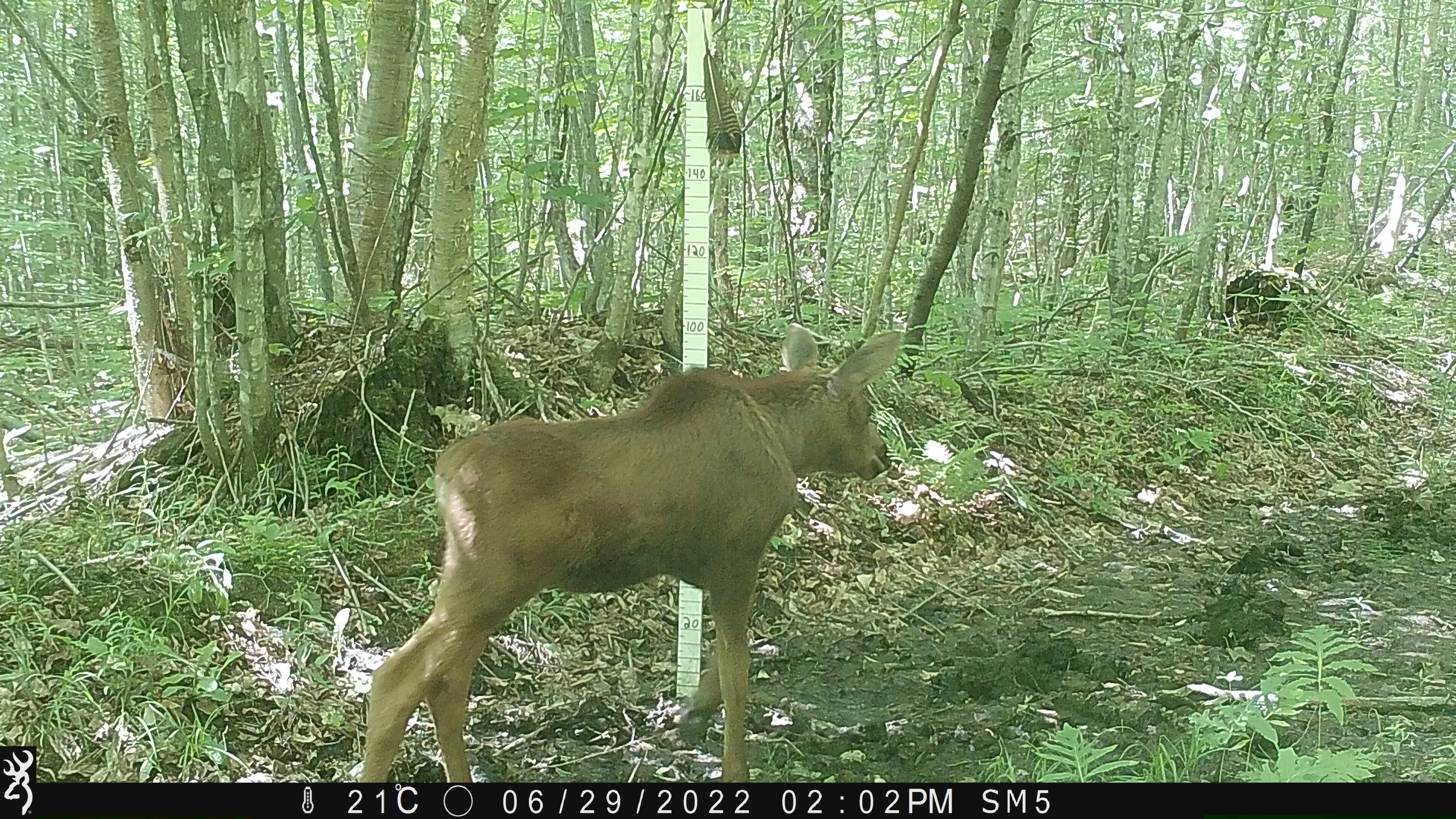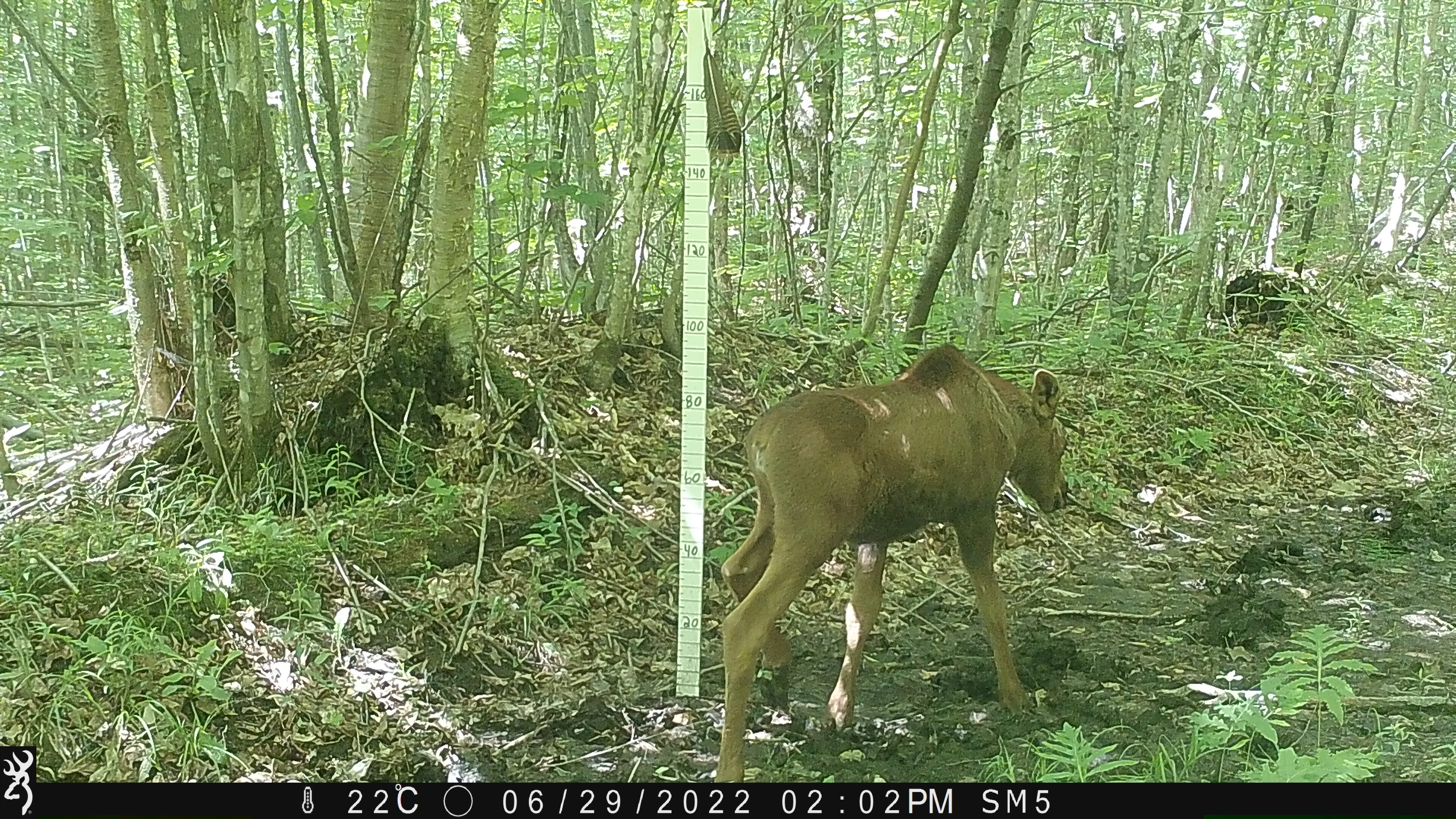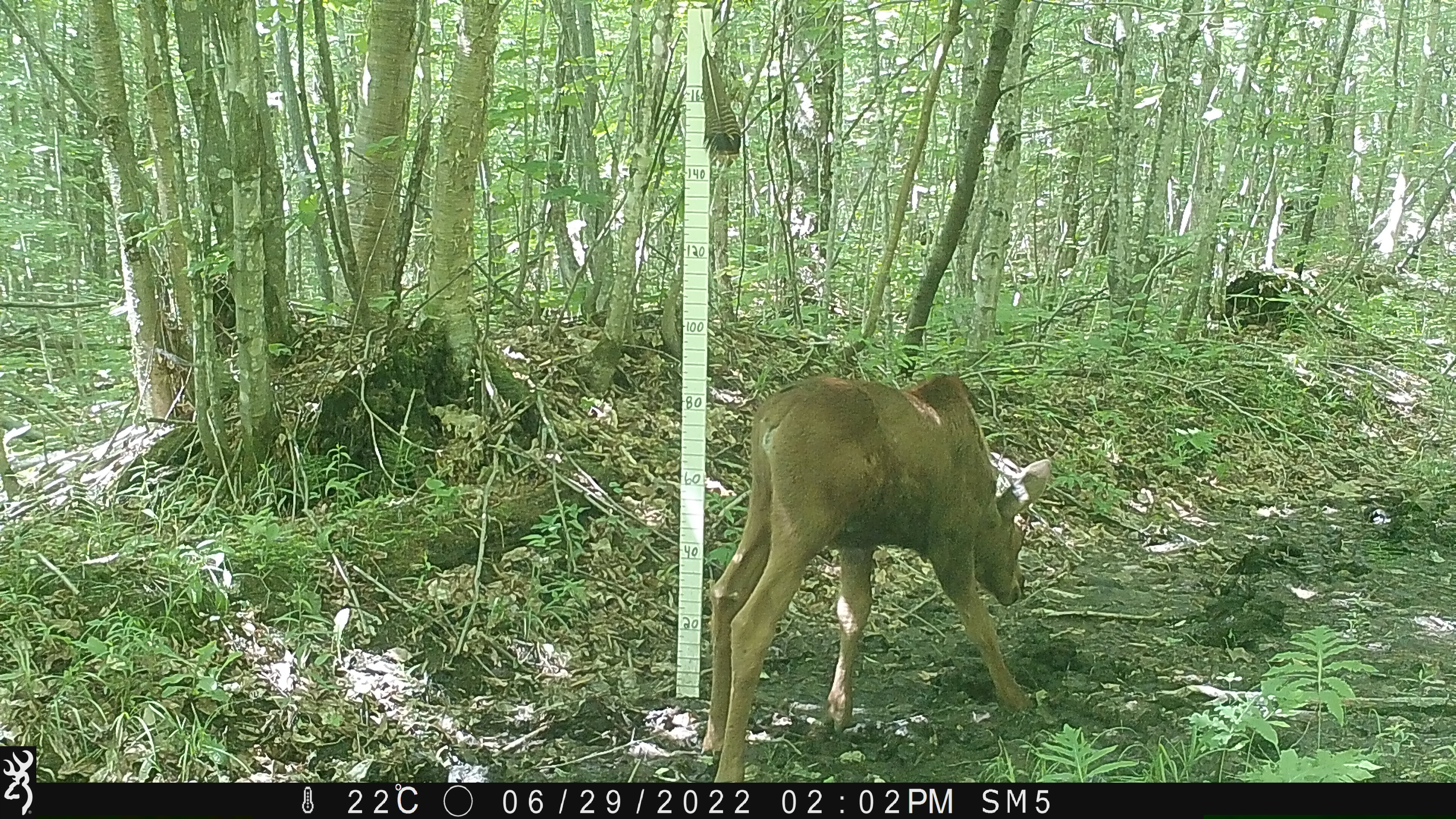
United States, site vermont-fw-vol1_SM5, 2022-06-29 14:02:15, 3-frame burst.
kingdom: Animalia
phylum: Chordata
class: Mammalia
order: Artiodactyla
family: Cervidae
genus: Alces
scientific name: Alces alces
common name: moose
Moose (Alces alces).